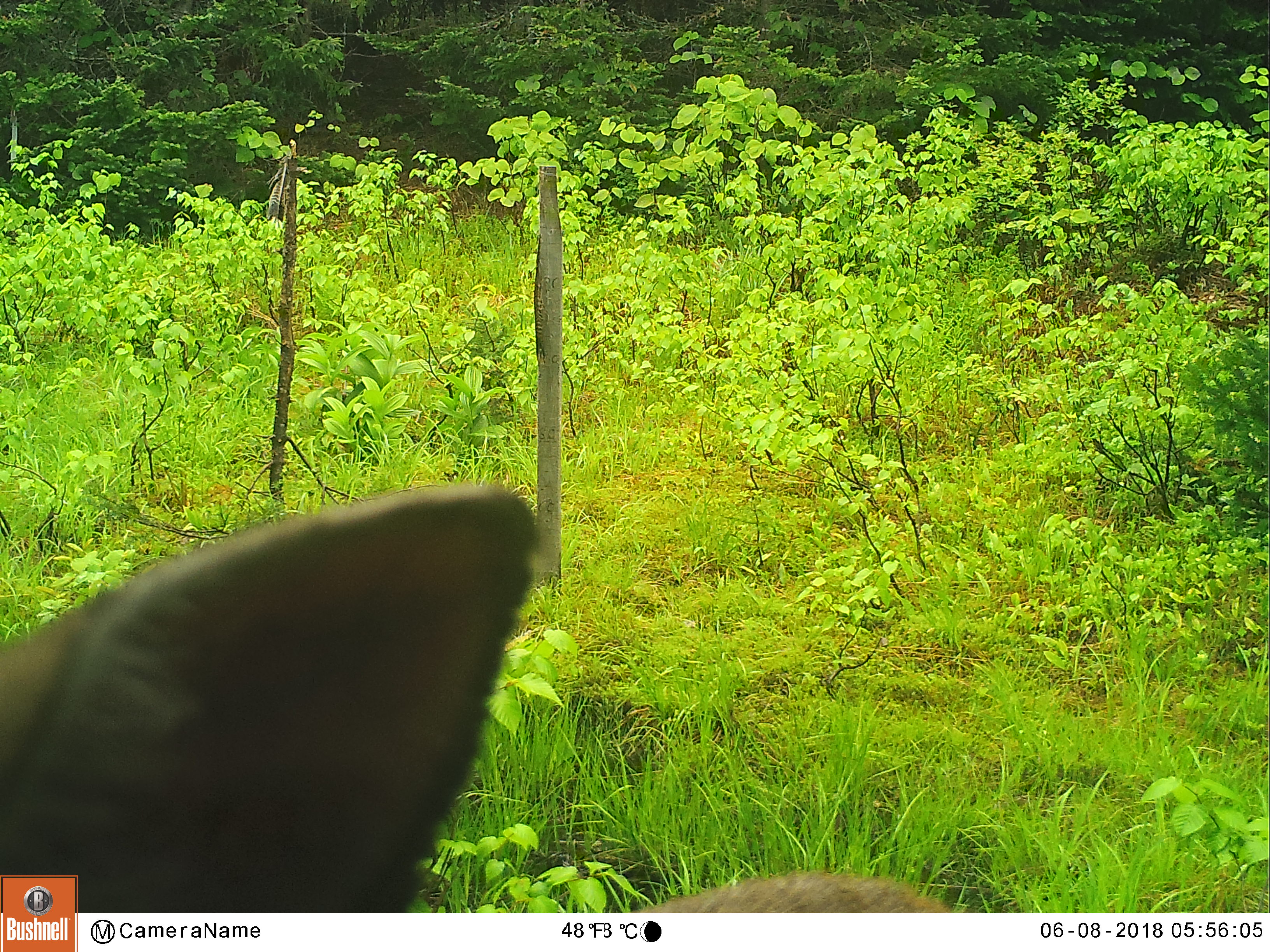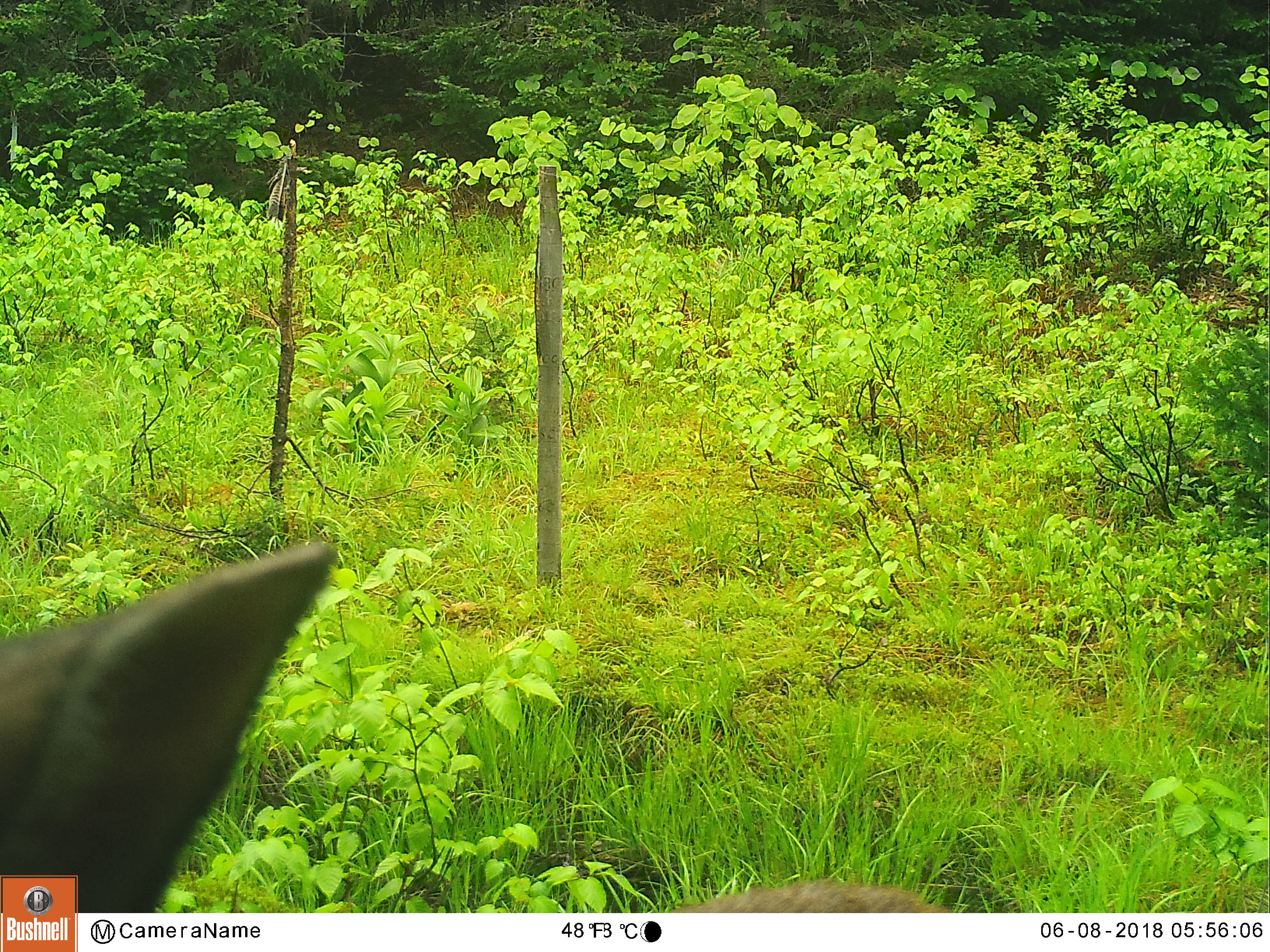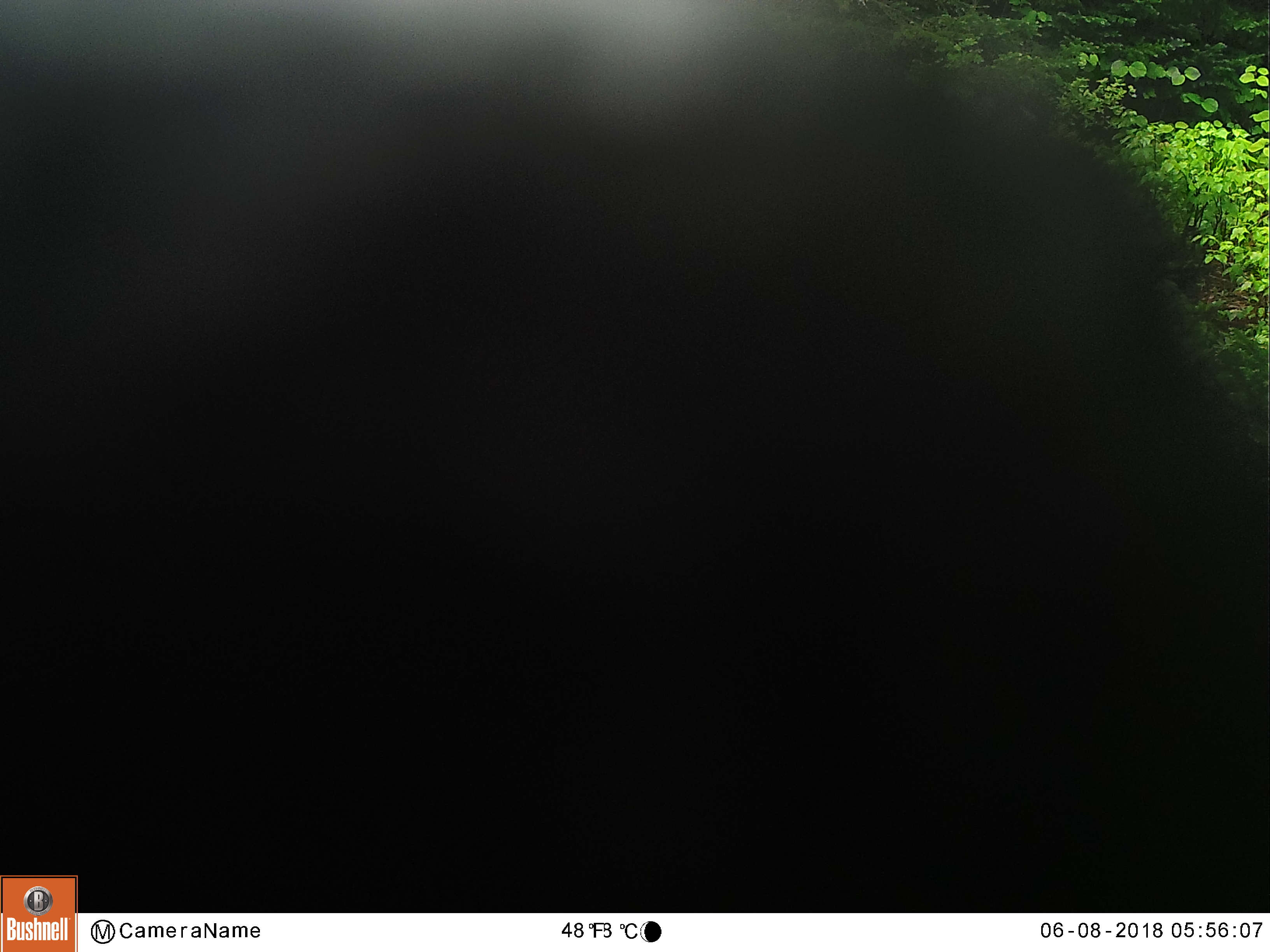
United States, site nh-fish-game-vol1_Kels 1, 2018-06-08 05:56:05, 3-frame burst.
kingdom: Animalia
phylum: Chordata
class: Mammalia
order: Artiodactyla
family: Cervidae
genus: Odocoileus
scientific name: Odocoileus virginianus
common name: white-tailed deer